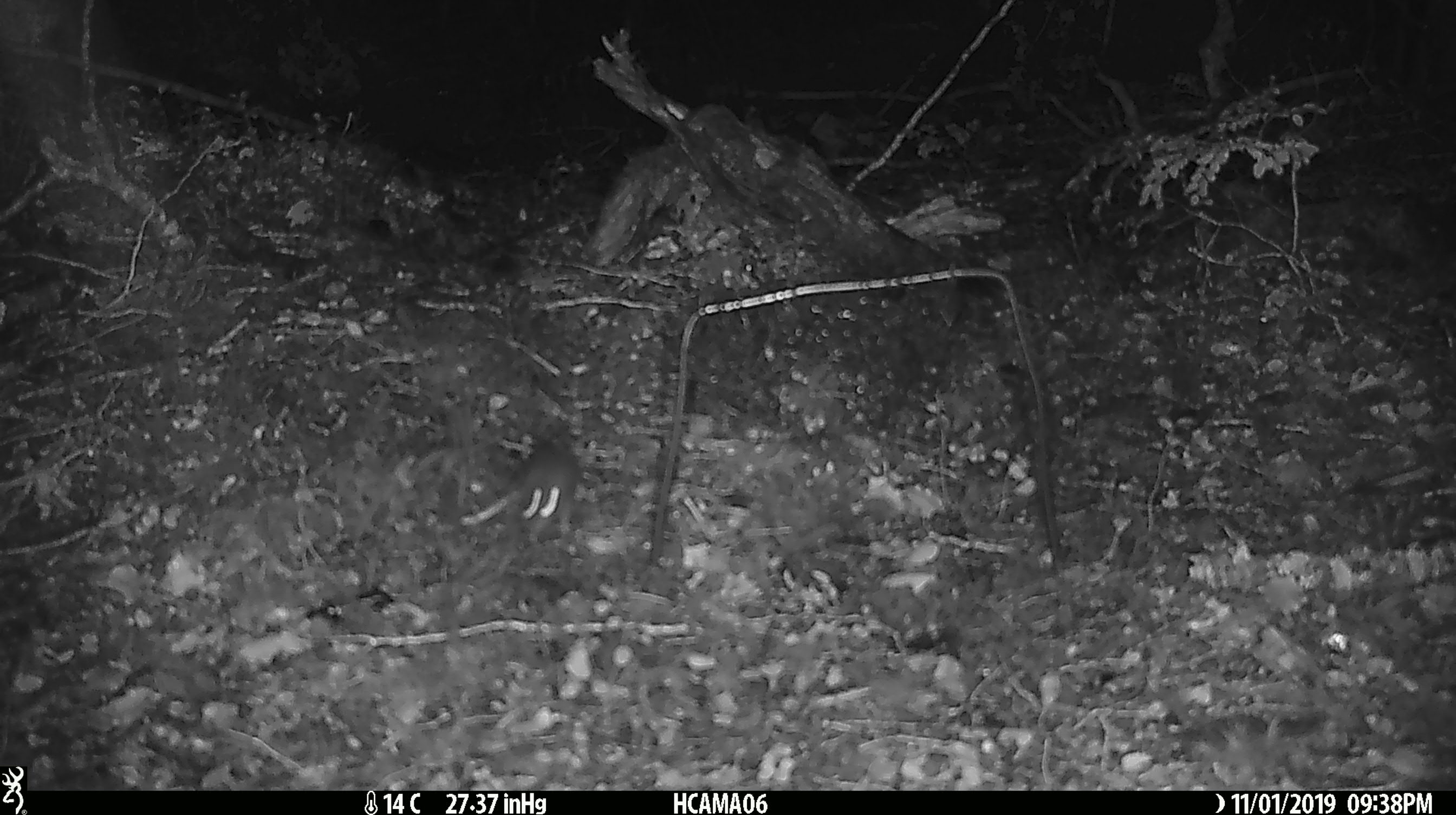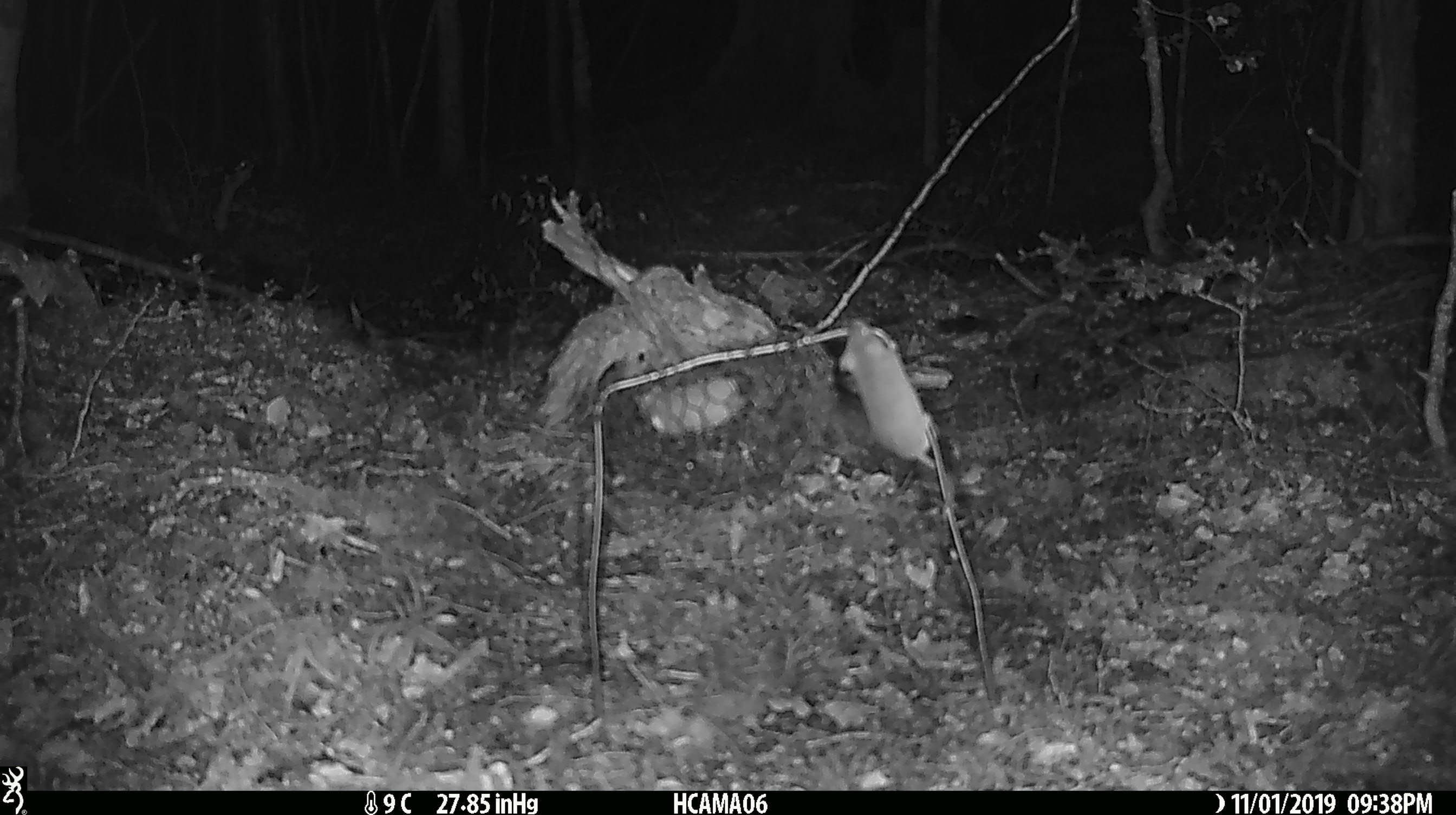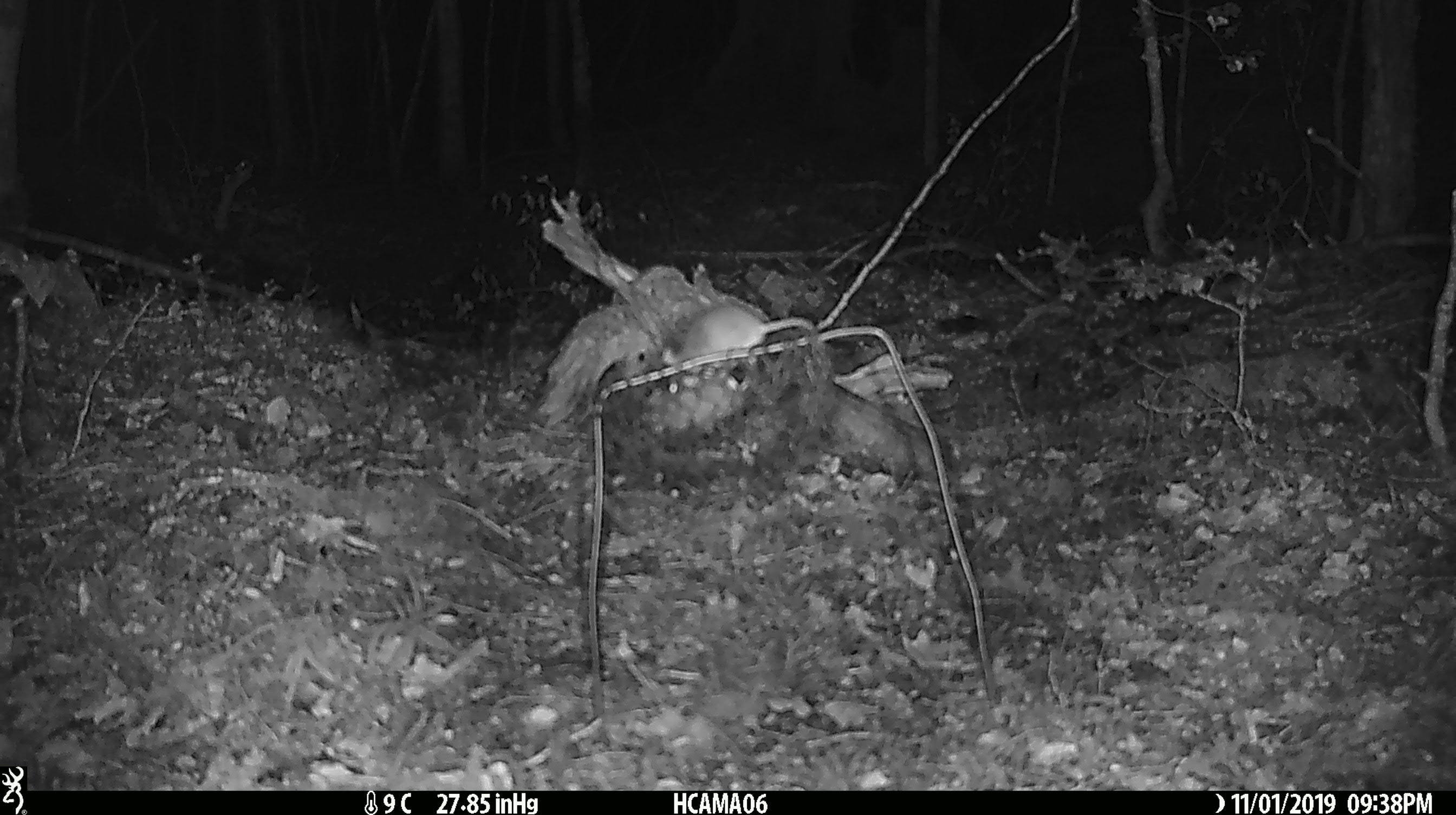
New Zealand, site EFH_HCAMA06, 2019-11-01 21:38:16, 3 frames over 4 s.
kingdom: Animalia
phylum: Chordata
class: Mammalia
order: Rodentia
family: Muridae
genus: Mus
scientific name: Mus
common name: mouse